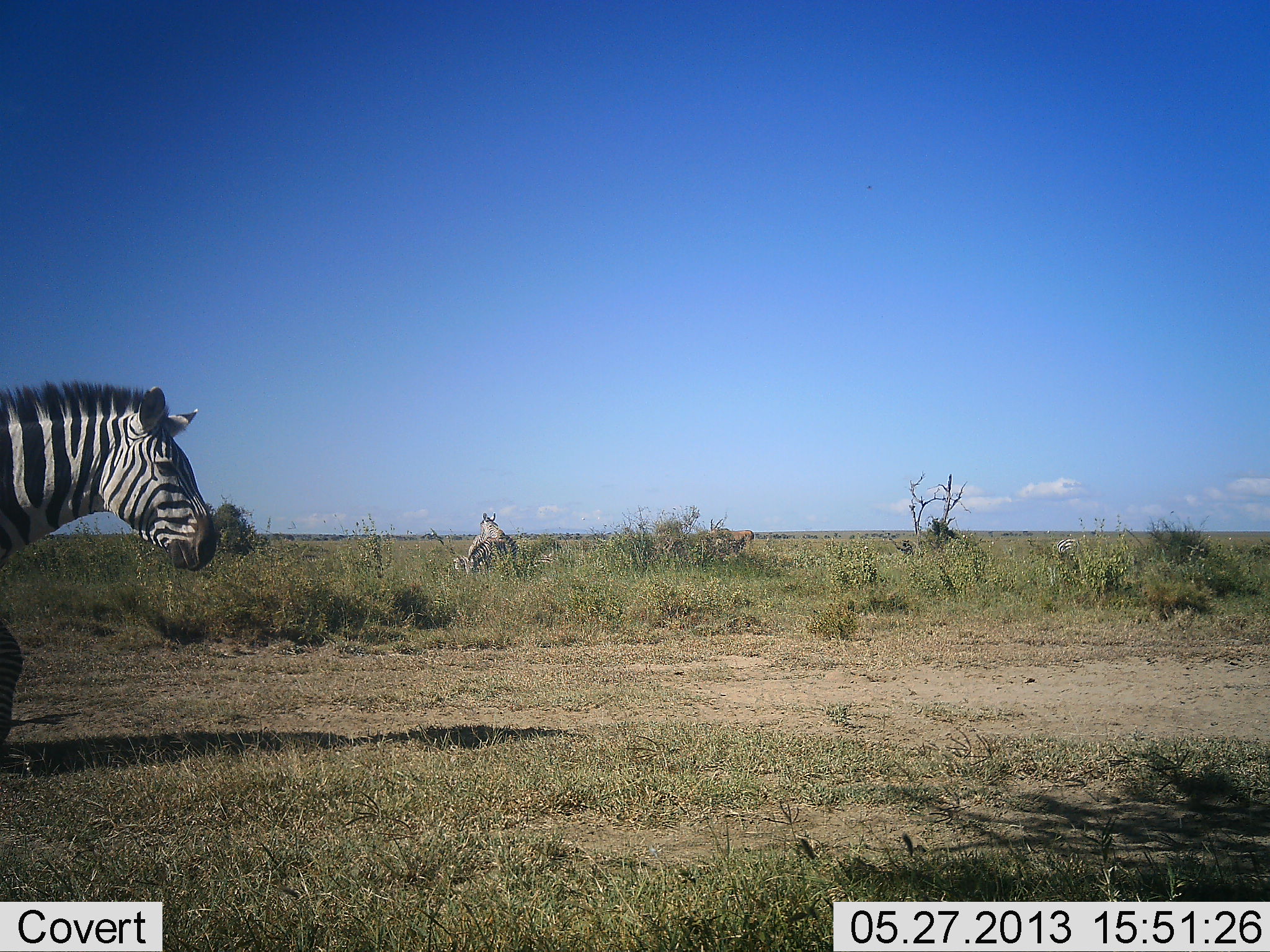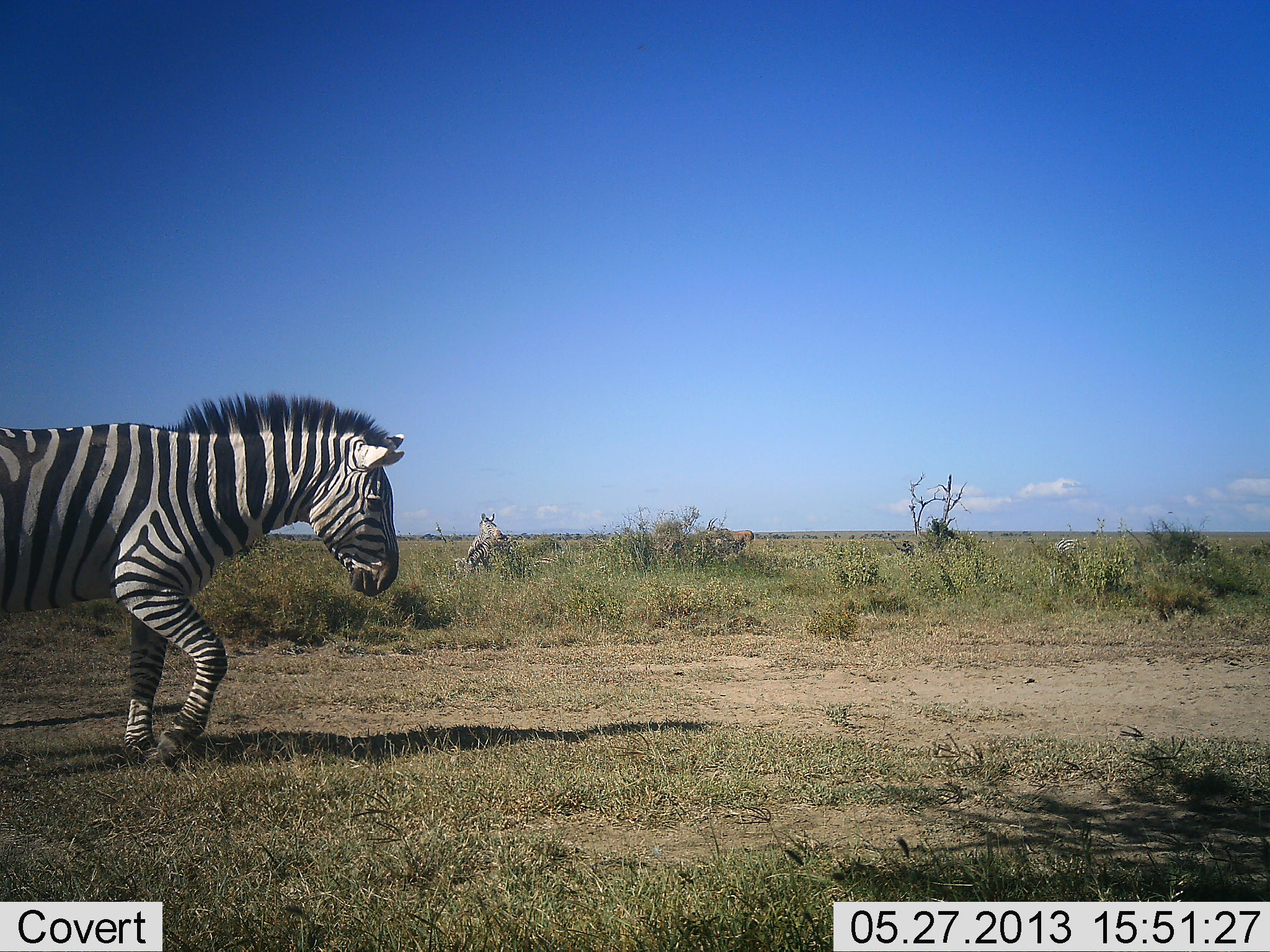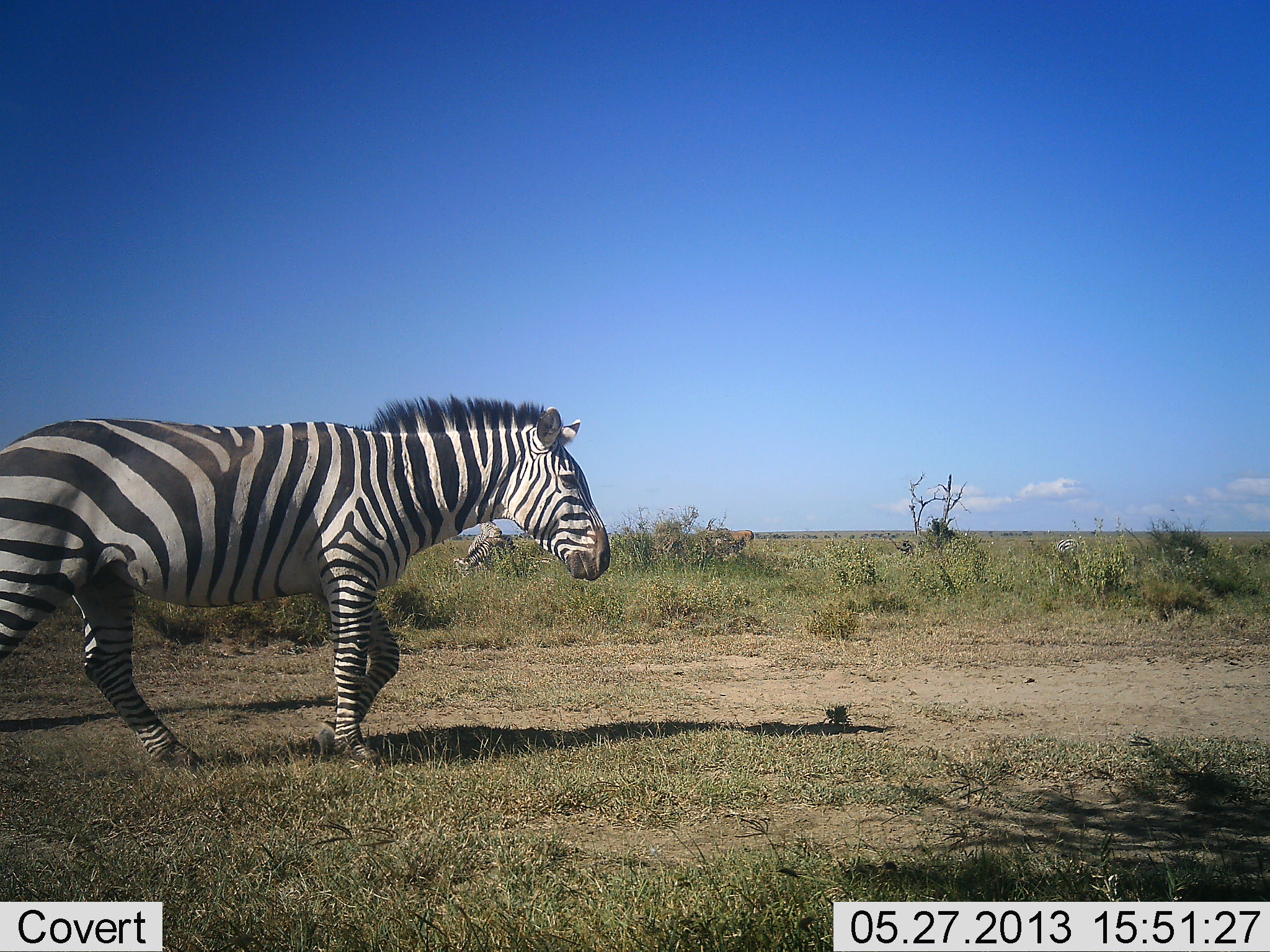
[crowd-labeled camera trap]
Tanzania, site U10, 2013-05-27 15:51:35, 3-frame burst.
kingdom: Animalia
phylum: Chordata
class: Mammalia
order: Perissodactyla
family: Equidae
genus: Equus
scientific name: Equus quagga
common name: plains zebra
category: zebra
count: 1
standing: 9%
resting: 0%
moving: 100%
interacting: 0%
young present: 0%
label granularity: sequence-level